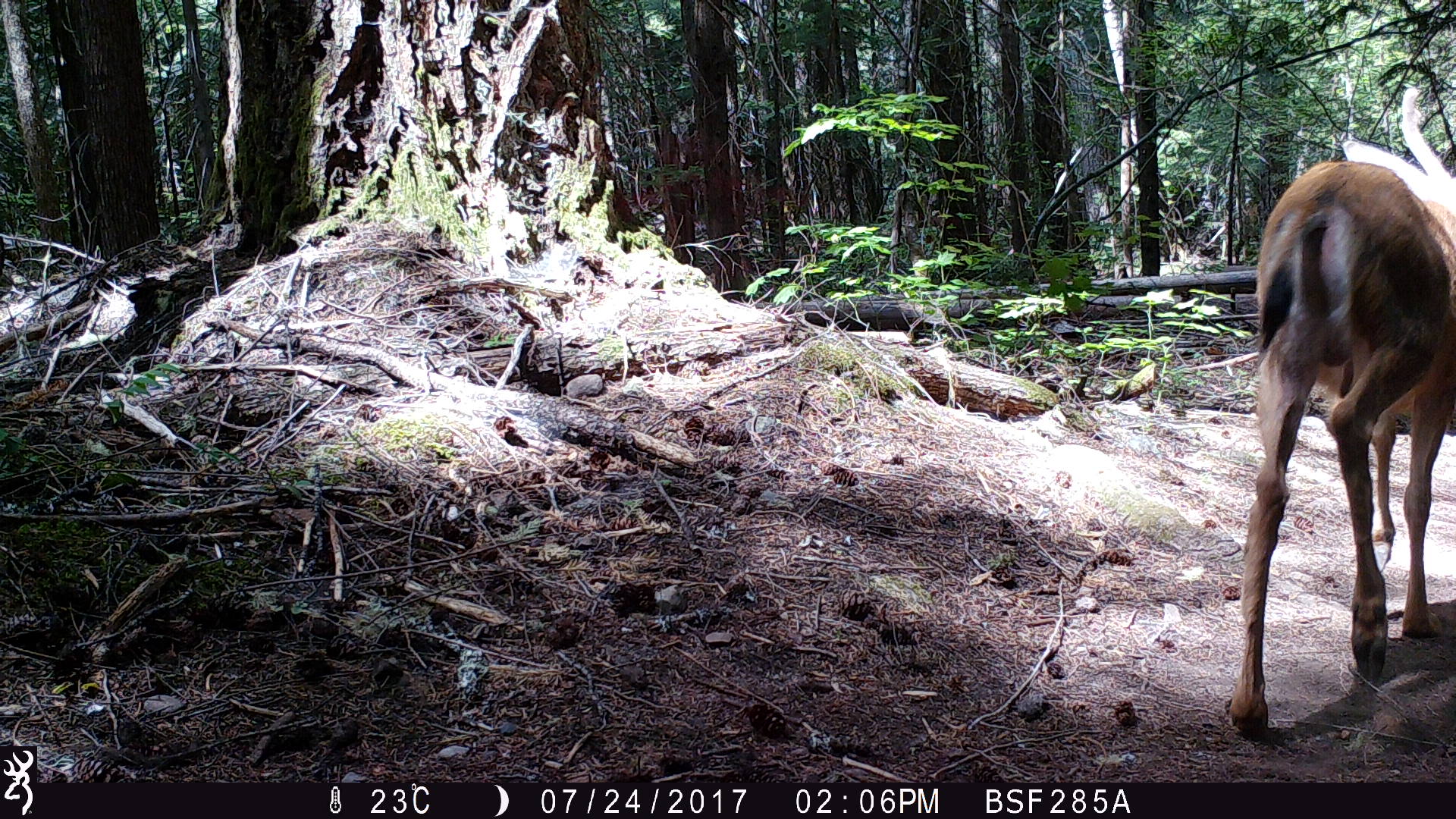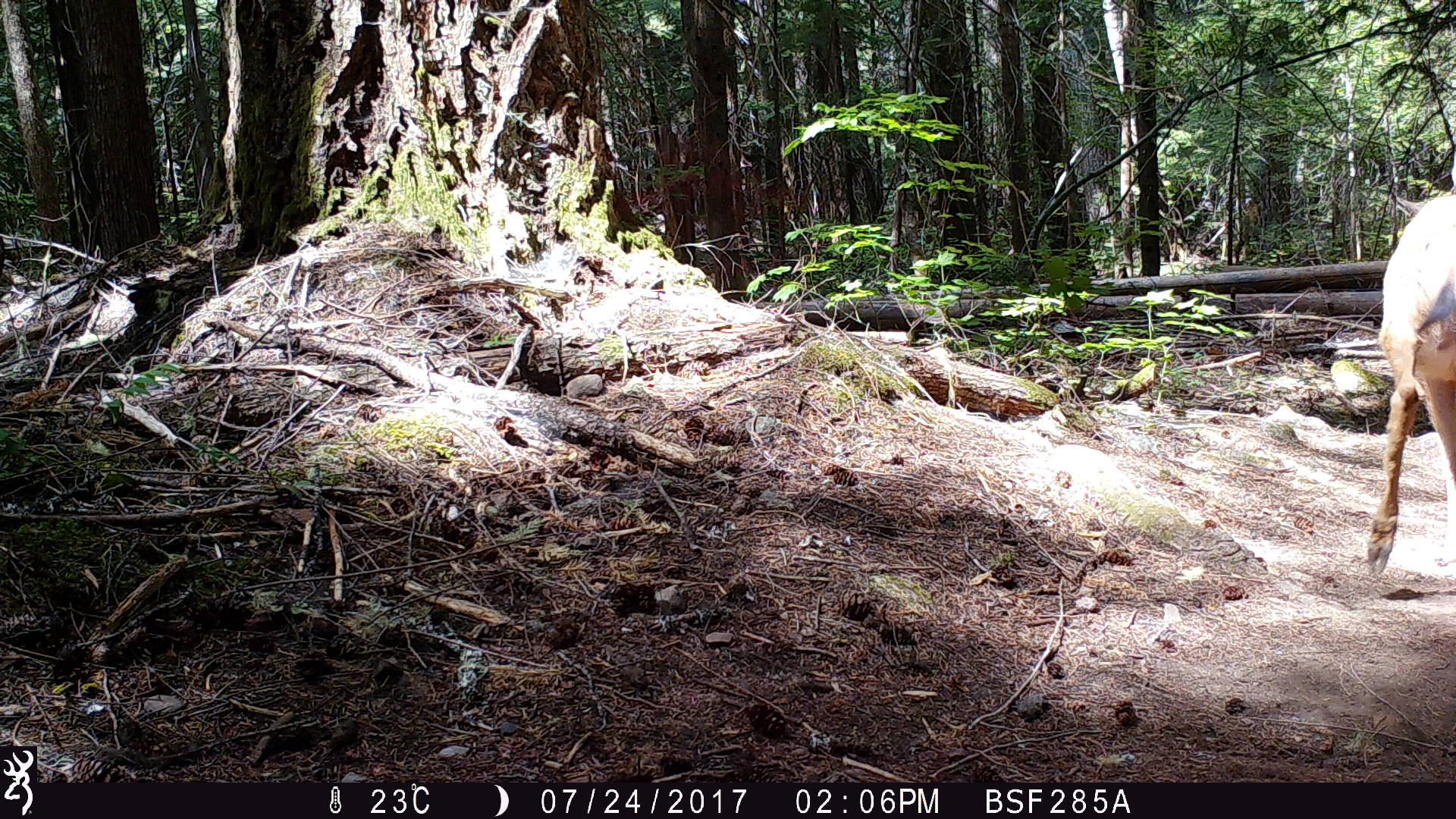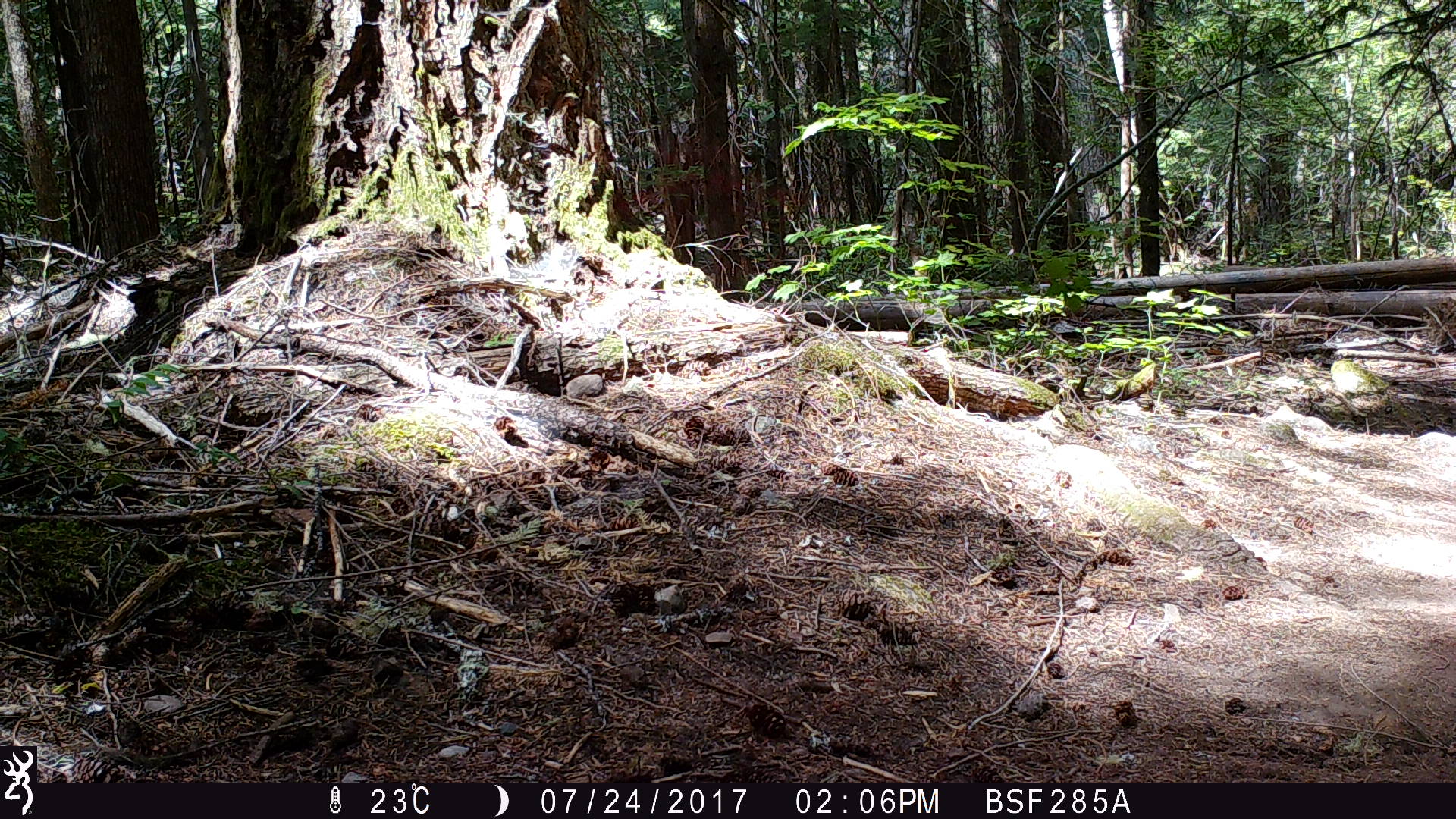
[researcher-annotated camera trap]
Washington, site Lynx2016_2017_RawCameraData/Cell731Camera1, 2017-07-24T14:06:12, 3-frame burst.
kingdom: Animalia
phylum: Chordata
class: Mammalia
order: Artiodactyla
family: Cervidae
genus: Odocoileus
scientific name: Odocoileus hemionus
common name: mule deer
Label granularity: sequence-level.